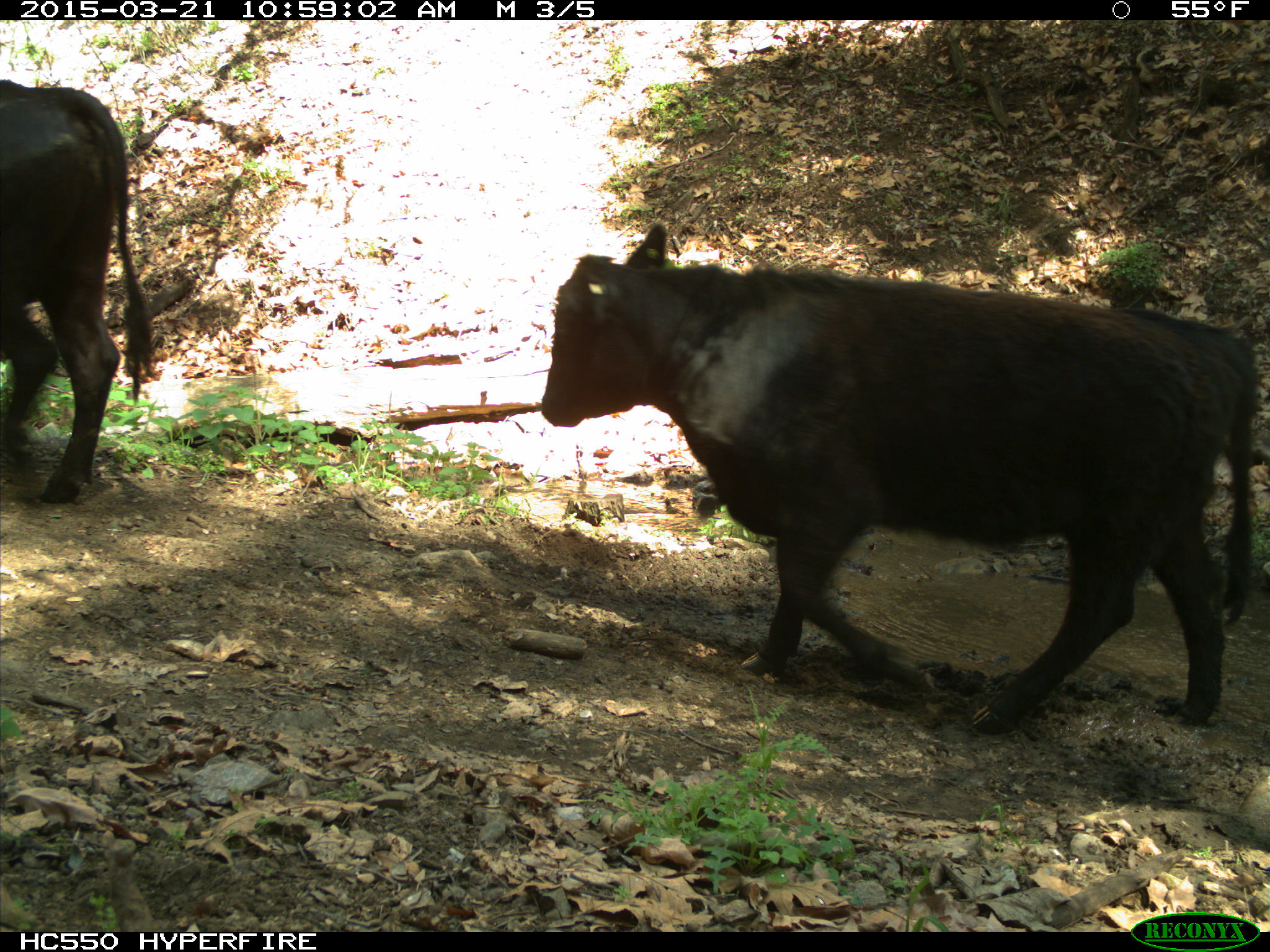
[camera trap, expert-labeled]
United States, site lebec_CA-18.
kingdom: Animalia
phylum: Chordata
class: Mammalia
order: Artiodactyla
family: Bovidae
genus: Bos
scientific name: Bos taurus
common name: domestic cow